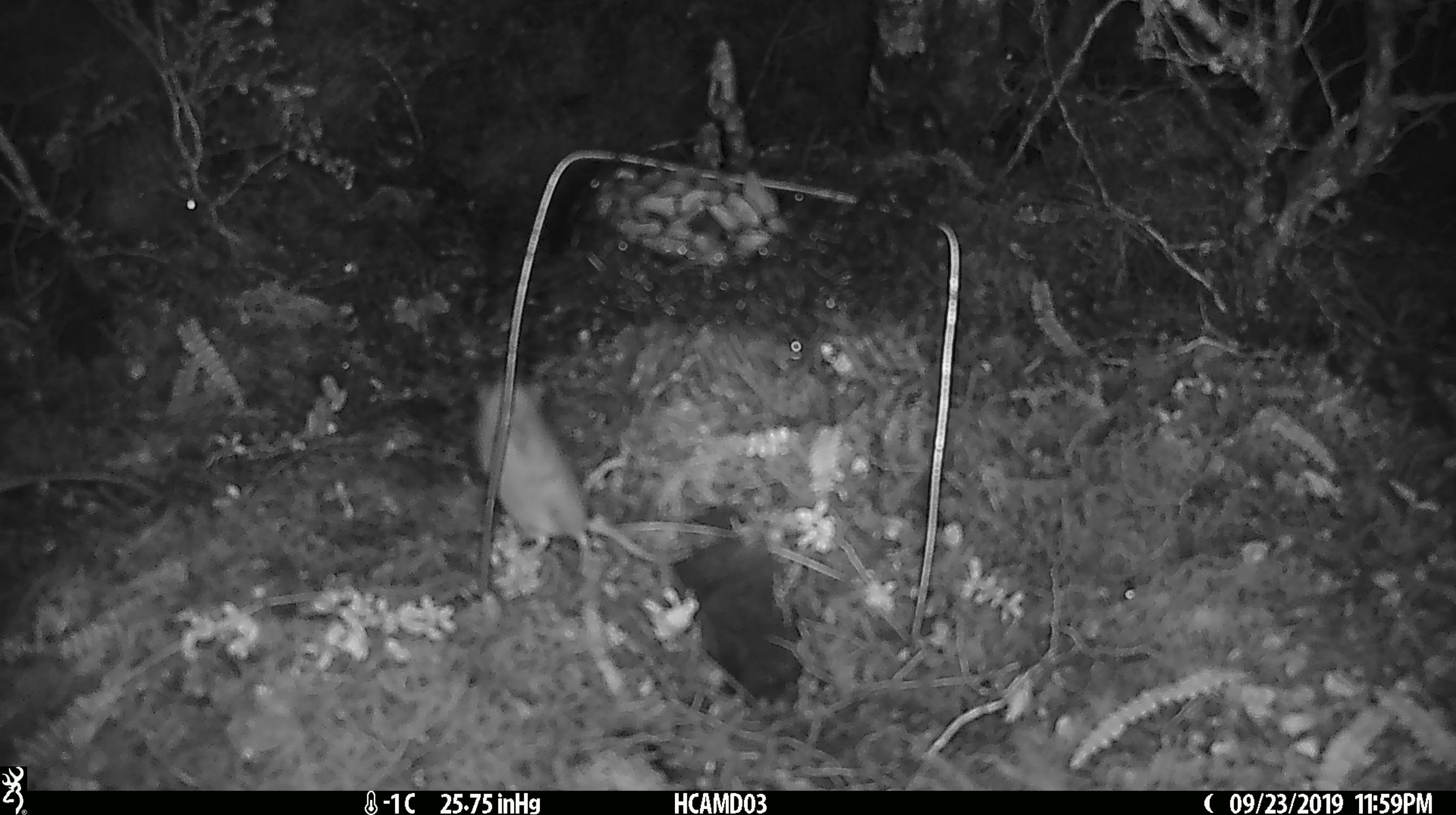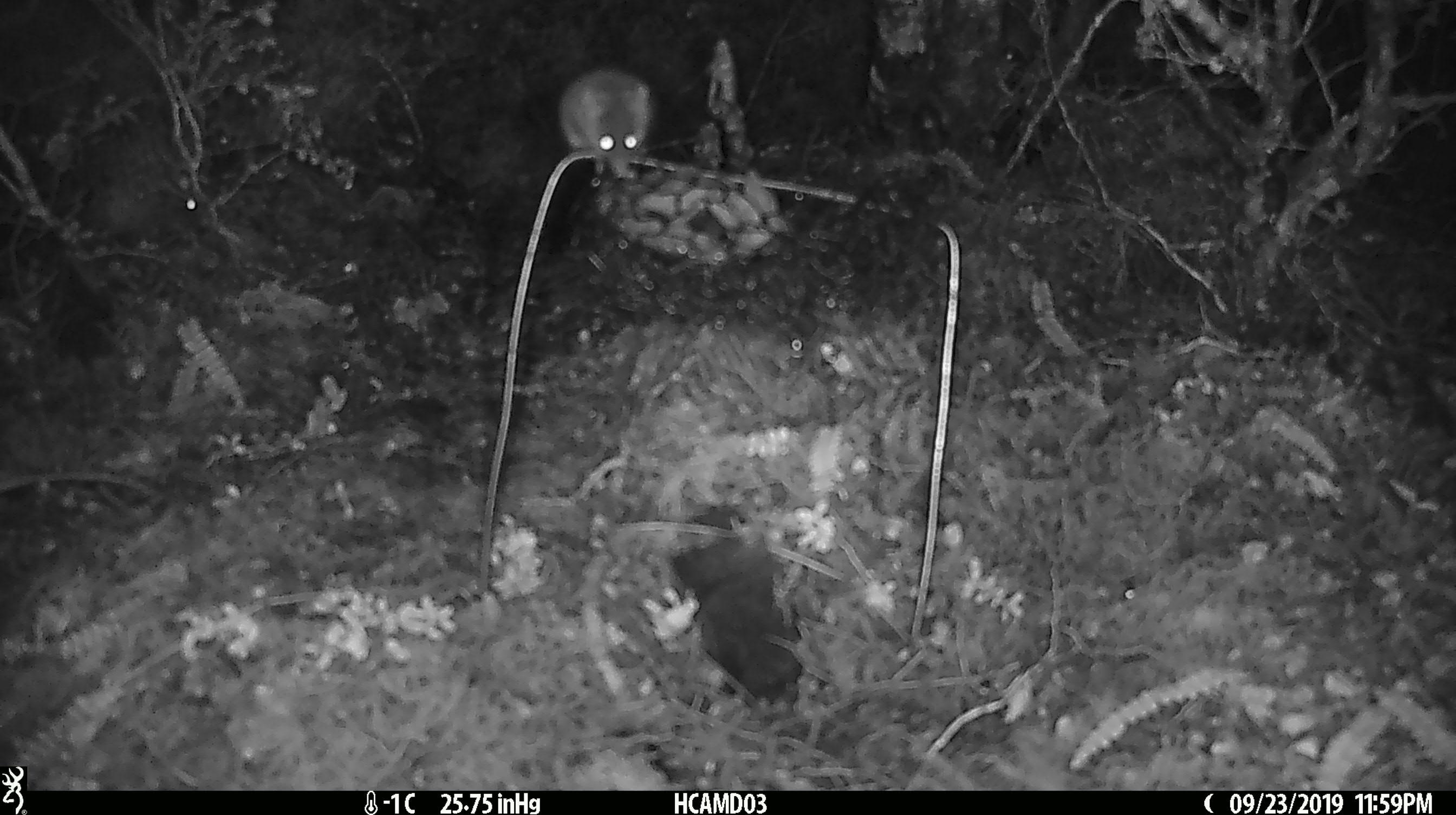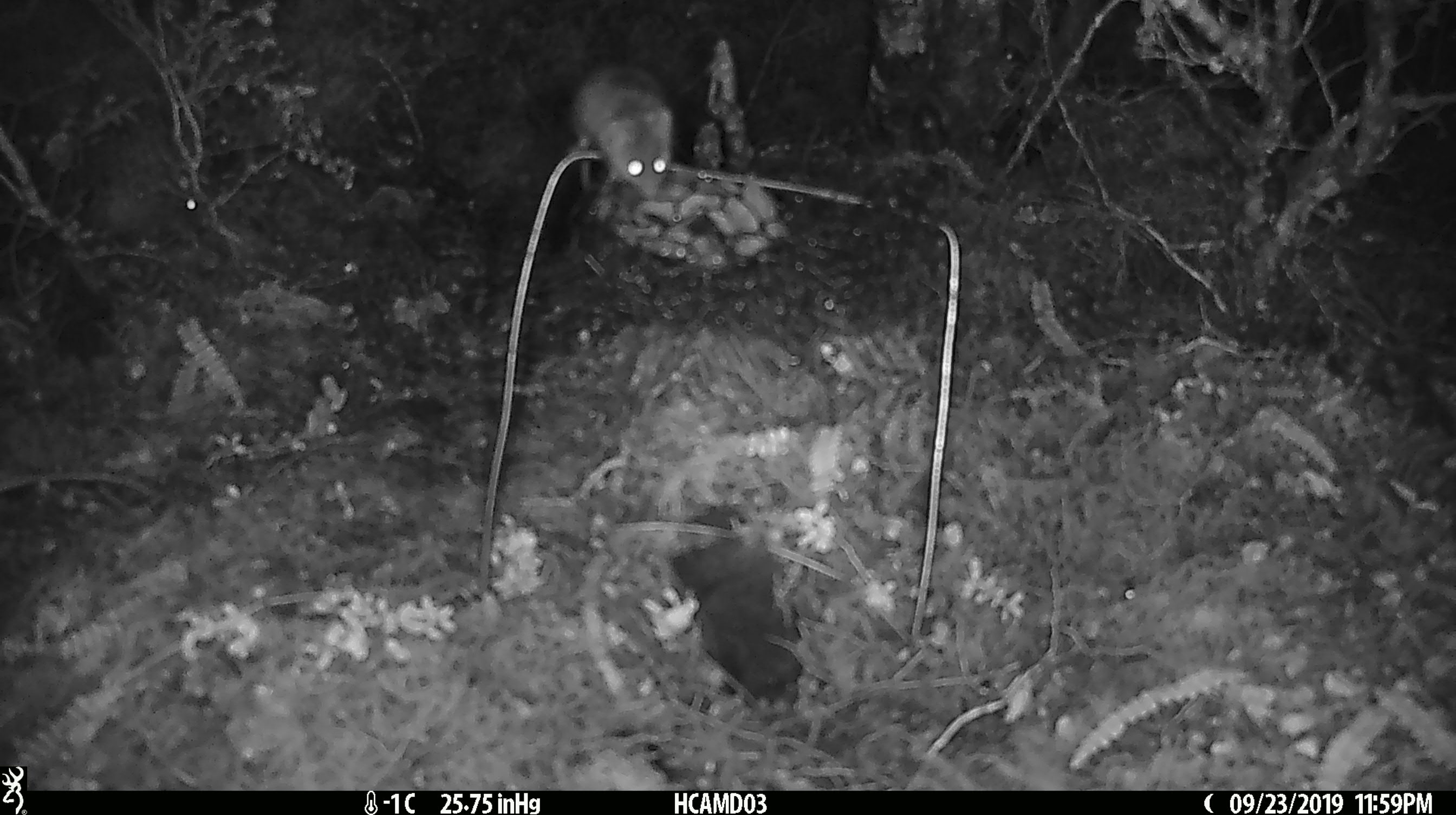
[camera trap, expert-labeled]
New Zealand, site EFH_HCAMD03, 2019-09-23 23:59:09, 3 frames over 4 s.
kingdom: Animalia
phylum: Chordata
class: Mammalia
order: Rodentia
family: Muridae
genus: Mus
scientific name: Mus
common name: mouse